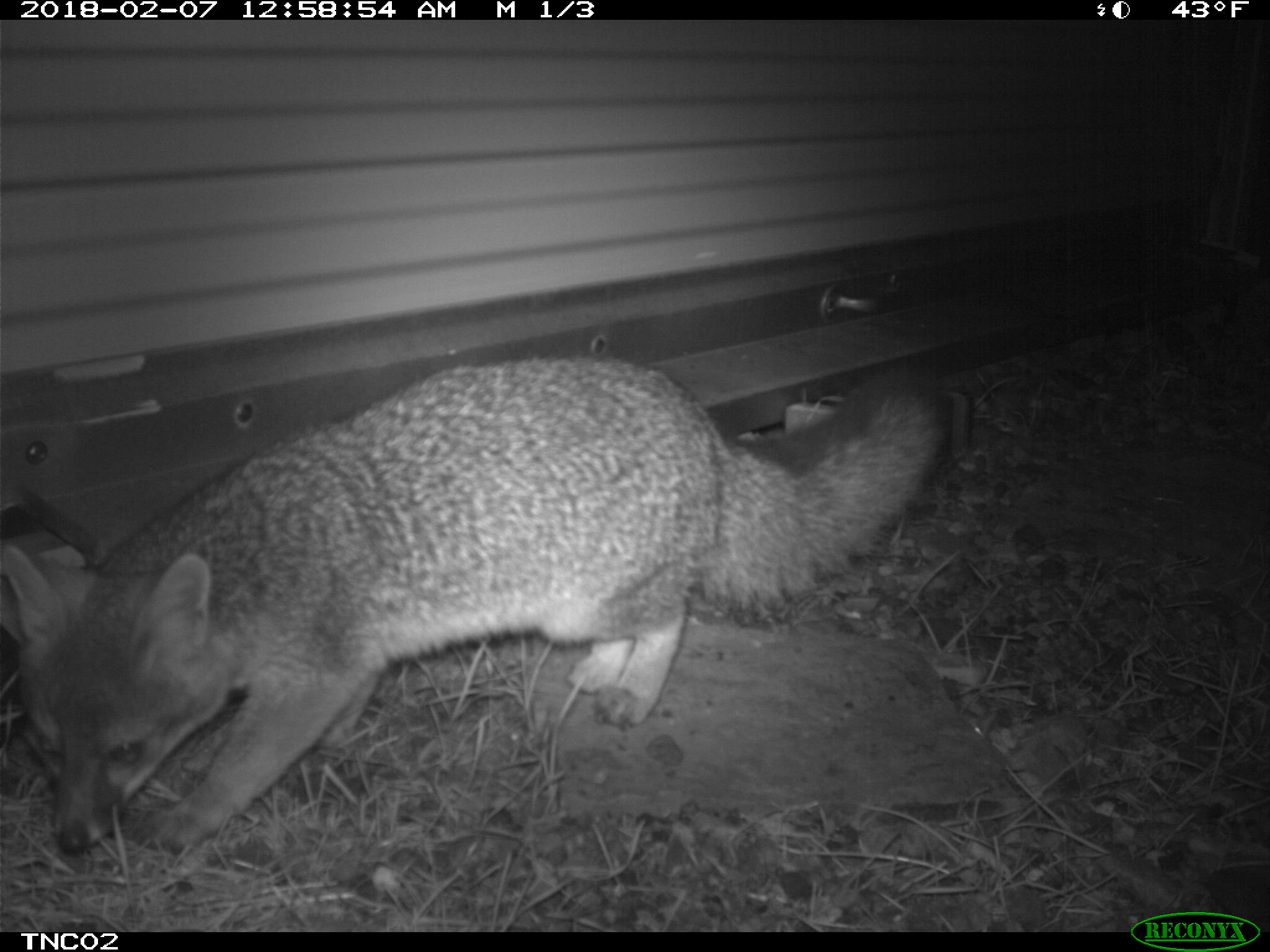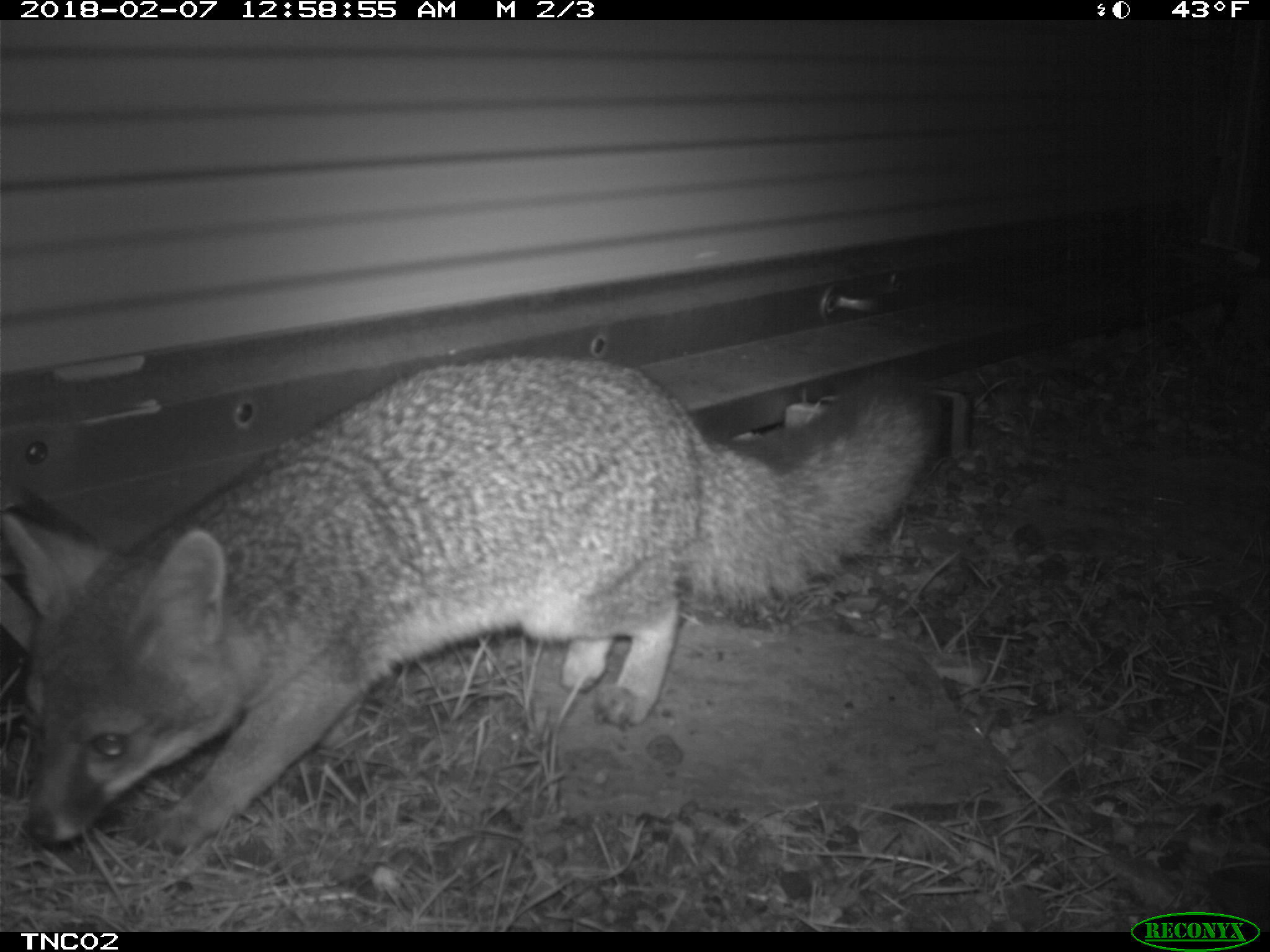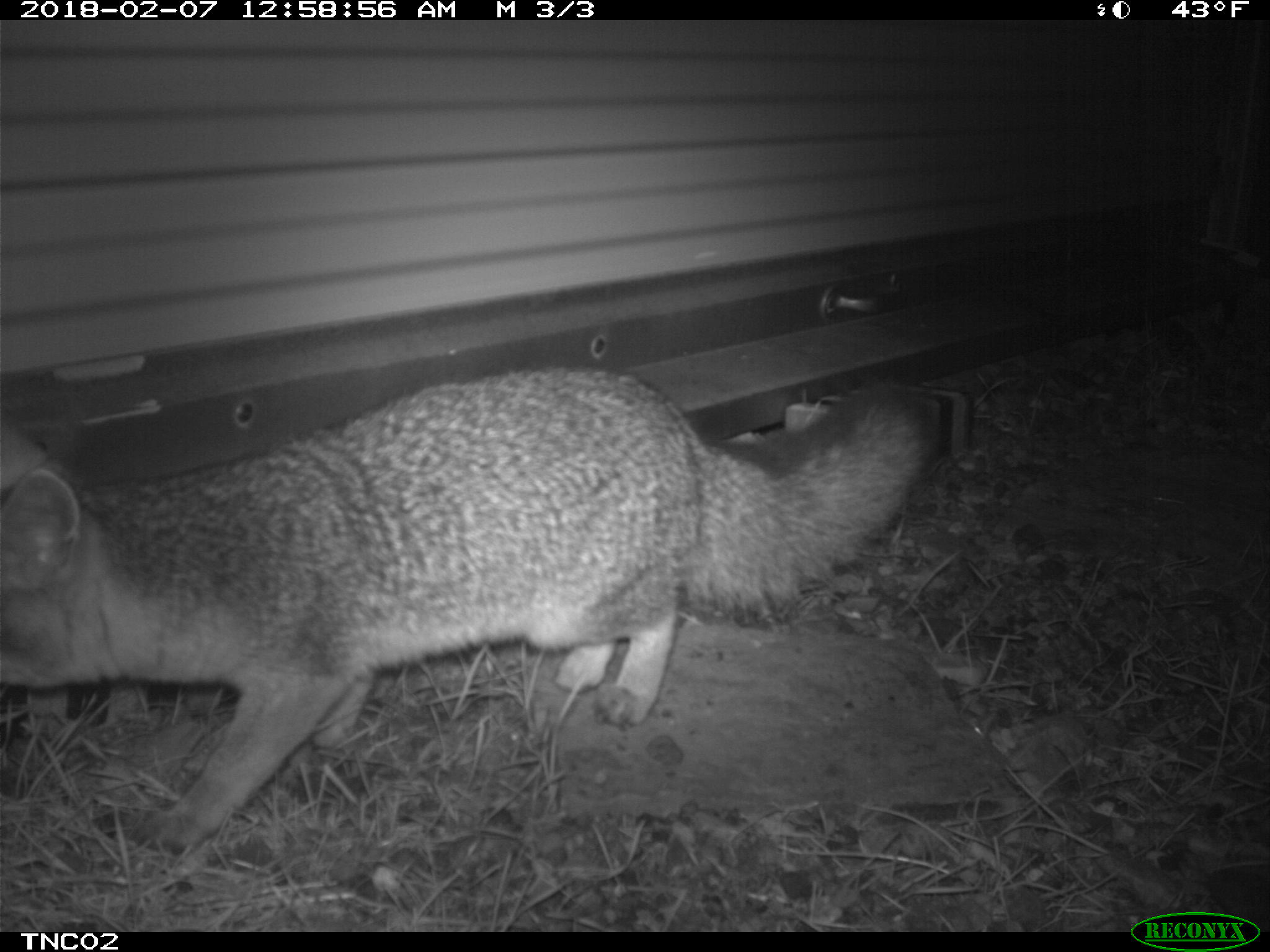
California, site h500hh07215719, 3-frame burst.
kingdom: Animalia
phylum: Chordata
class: Mammalia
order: Carnivora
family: Canidae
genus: Urocyon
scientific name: Urocyon littoralis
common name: island fox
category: fox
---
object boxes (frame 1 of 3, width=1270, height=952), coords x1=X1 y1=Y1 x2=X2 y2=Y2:
fox: x1=0 y1=355 x2=953 y2=854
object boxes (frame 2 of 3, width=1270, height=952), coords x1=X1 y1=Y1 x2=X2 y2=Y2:
fox: x1=0 y1=348 x2=936 y2=858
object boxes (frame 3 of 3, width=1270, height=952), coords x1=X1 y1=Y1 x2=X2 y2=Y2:
fox: x1=0 y1=361 x2=941 y2=850